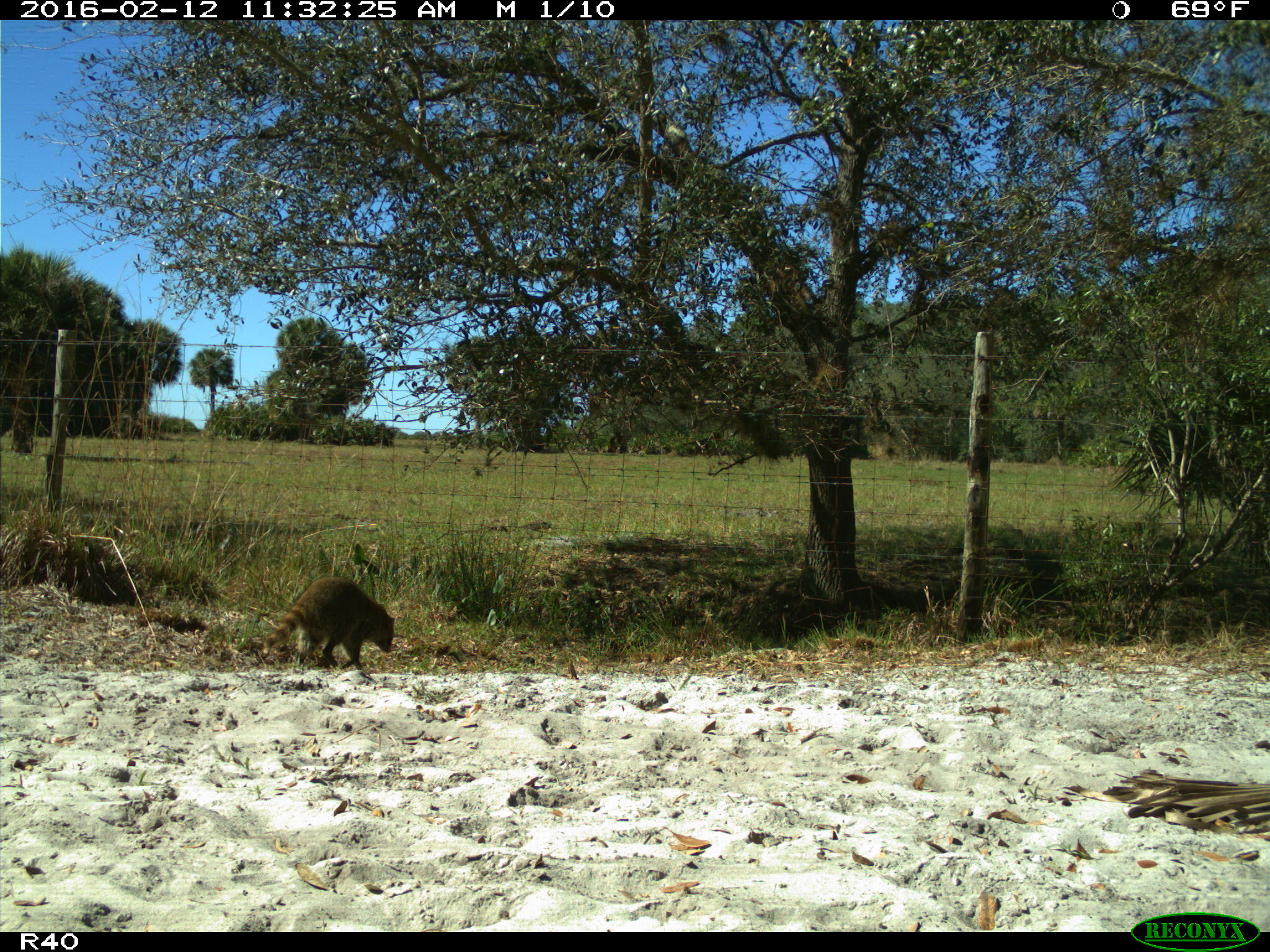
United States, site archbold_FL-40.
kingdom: Animalia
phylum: Chordata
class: Mammalia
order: Carnivora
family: Procyonidae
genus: Procyon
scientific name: Procyon lotor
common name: common raccoon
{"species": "Procyon lotor (common raccoon)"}